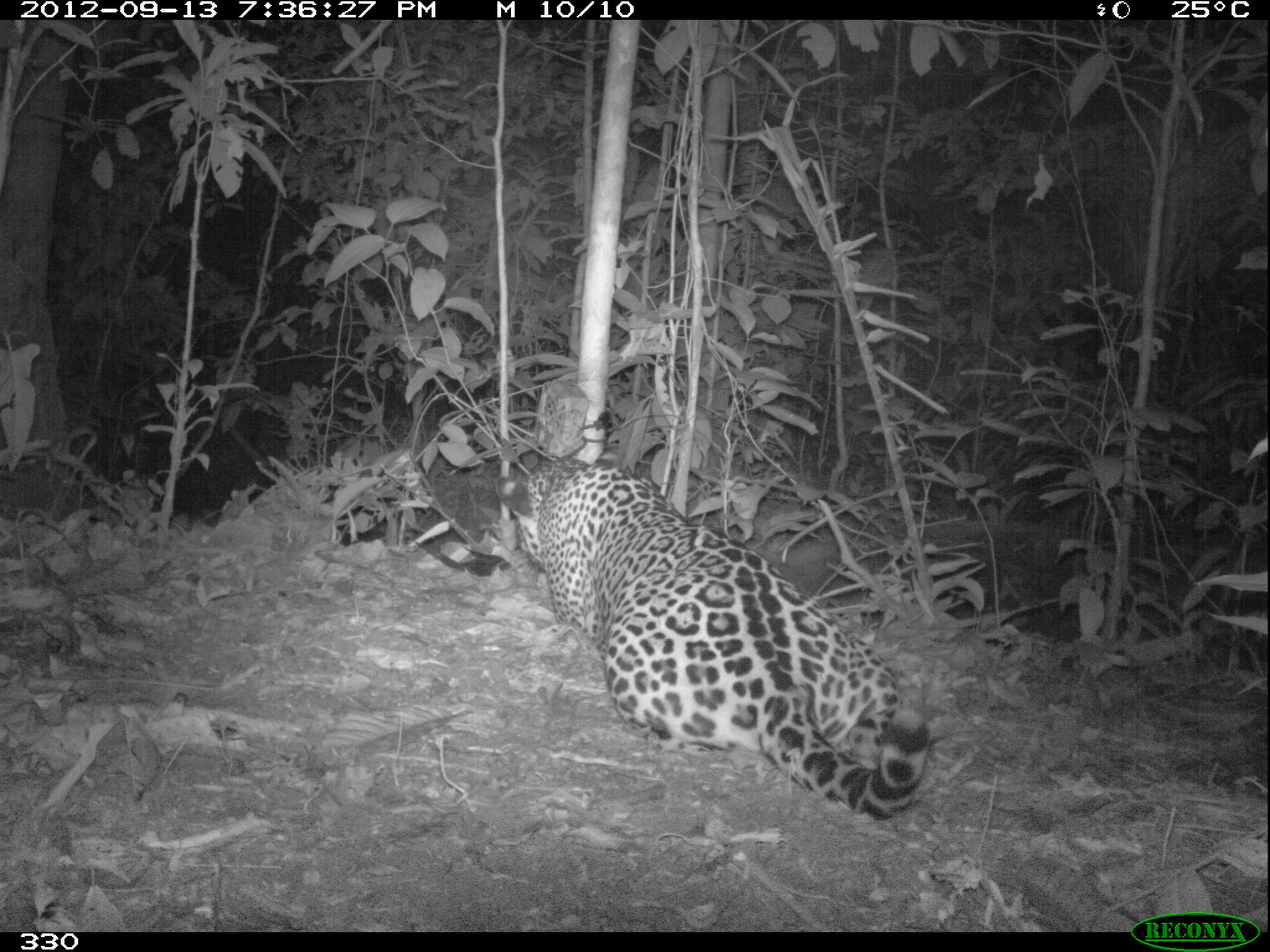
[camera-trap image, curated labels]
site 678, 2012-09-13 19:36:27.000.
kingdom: Animalia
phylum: Chordata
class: Mammalia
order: Carnivora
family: Felidae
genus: Panthera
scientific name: Panthera onca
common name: jaguar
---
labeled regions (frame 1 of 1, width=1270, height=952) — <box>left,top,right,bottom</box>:
panthera onca: <box>494,448,930,821</box>